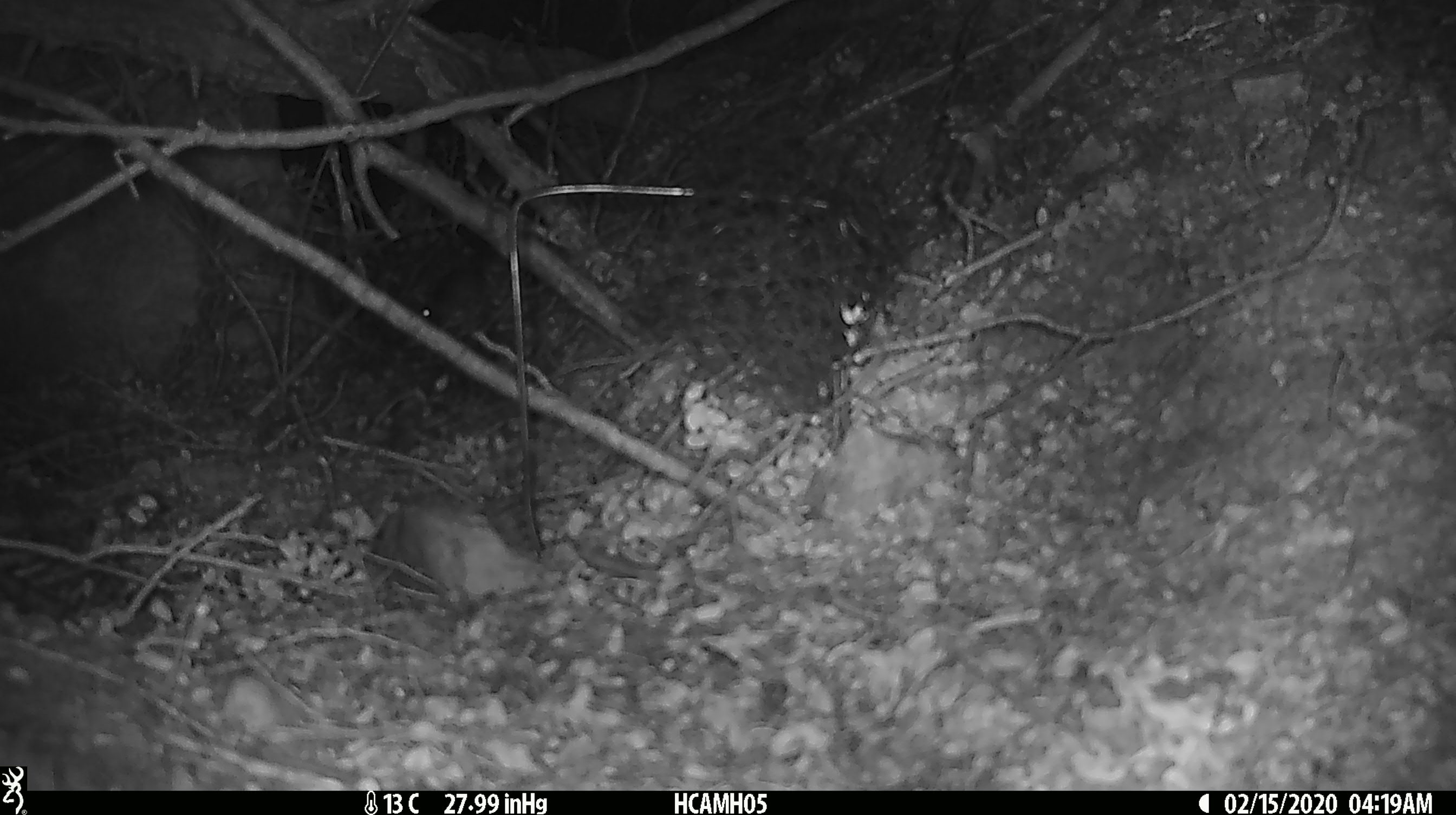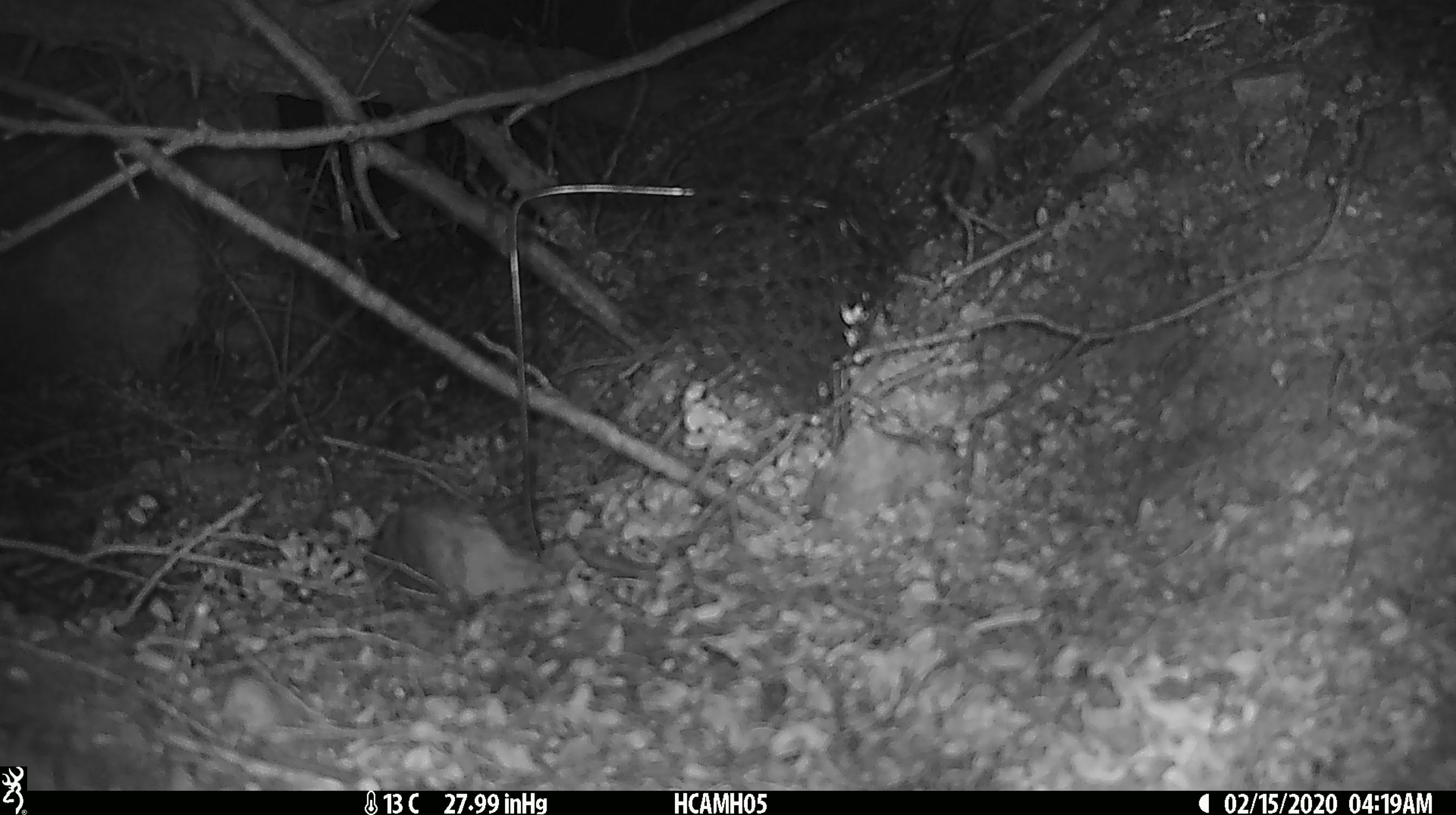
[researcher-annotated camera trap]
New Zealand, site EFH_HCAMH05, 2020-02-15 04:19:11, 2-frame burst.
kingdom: Animalia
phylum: Chordata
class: Mammalia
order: Rodentia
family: Muridae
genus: Mus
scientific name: Mus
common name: mouse